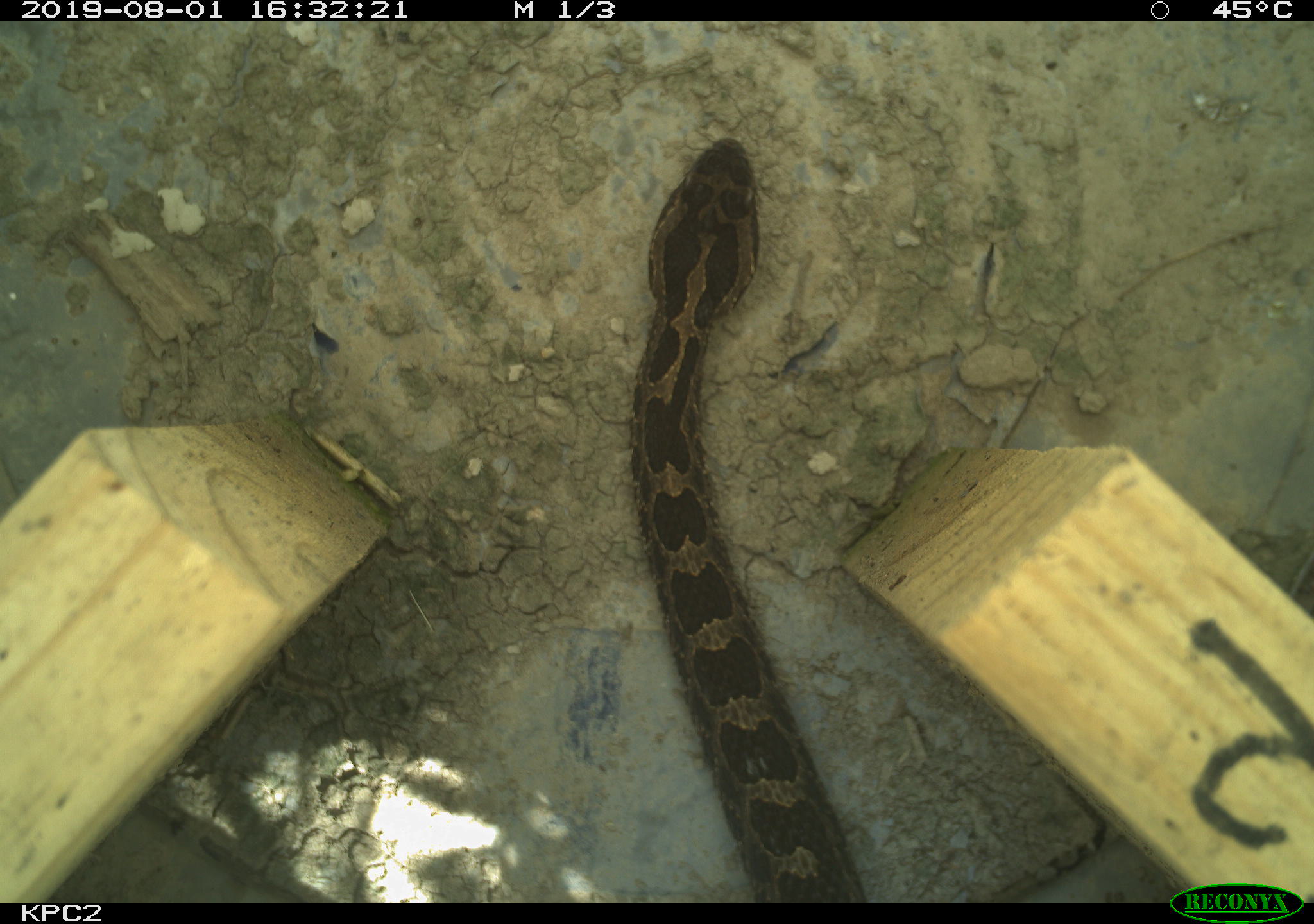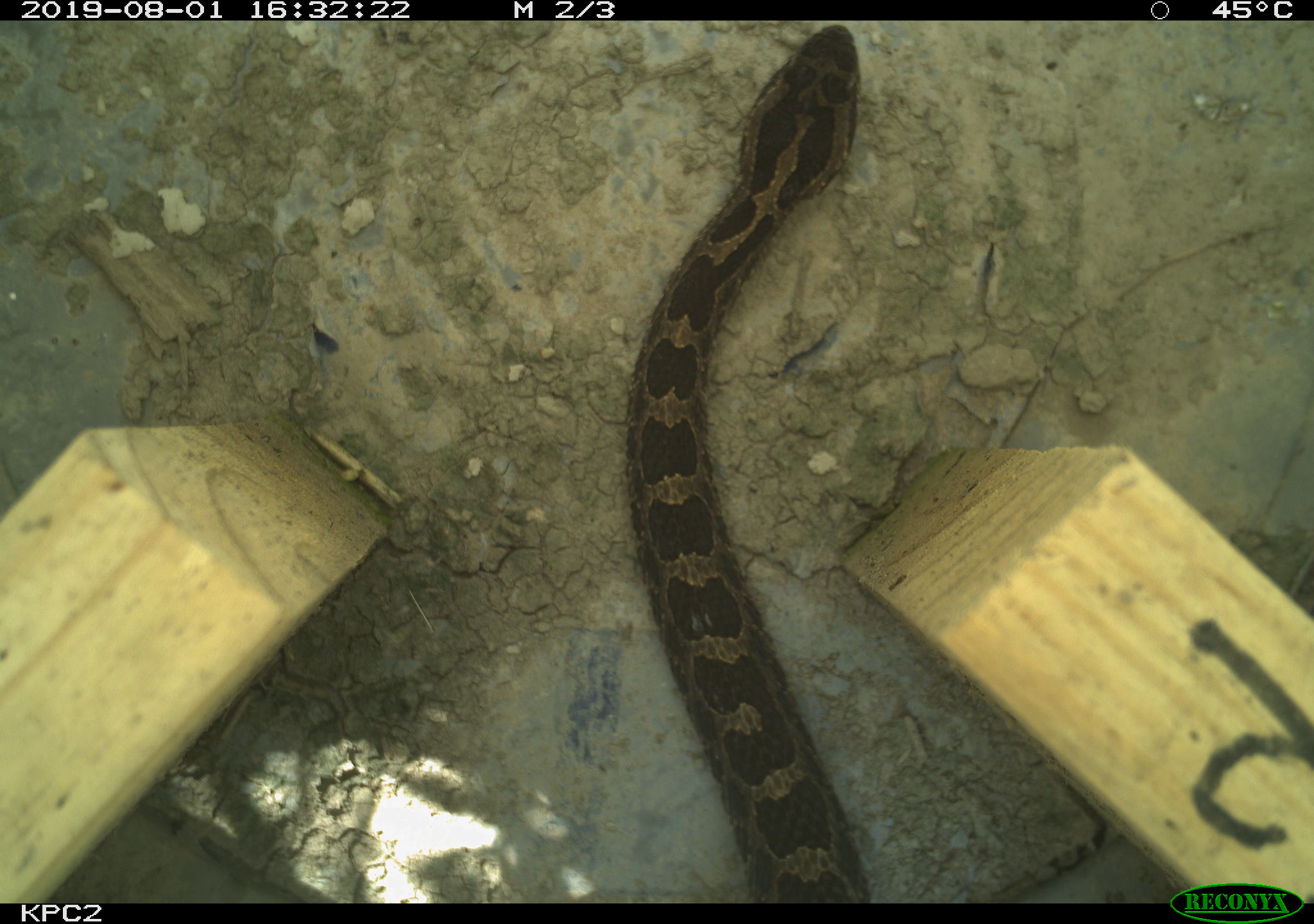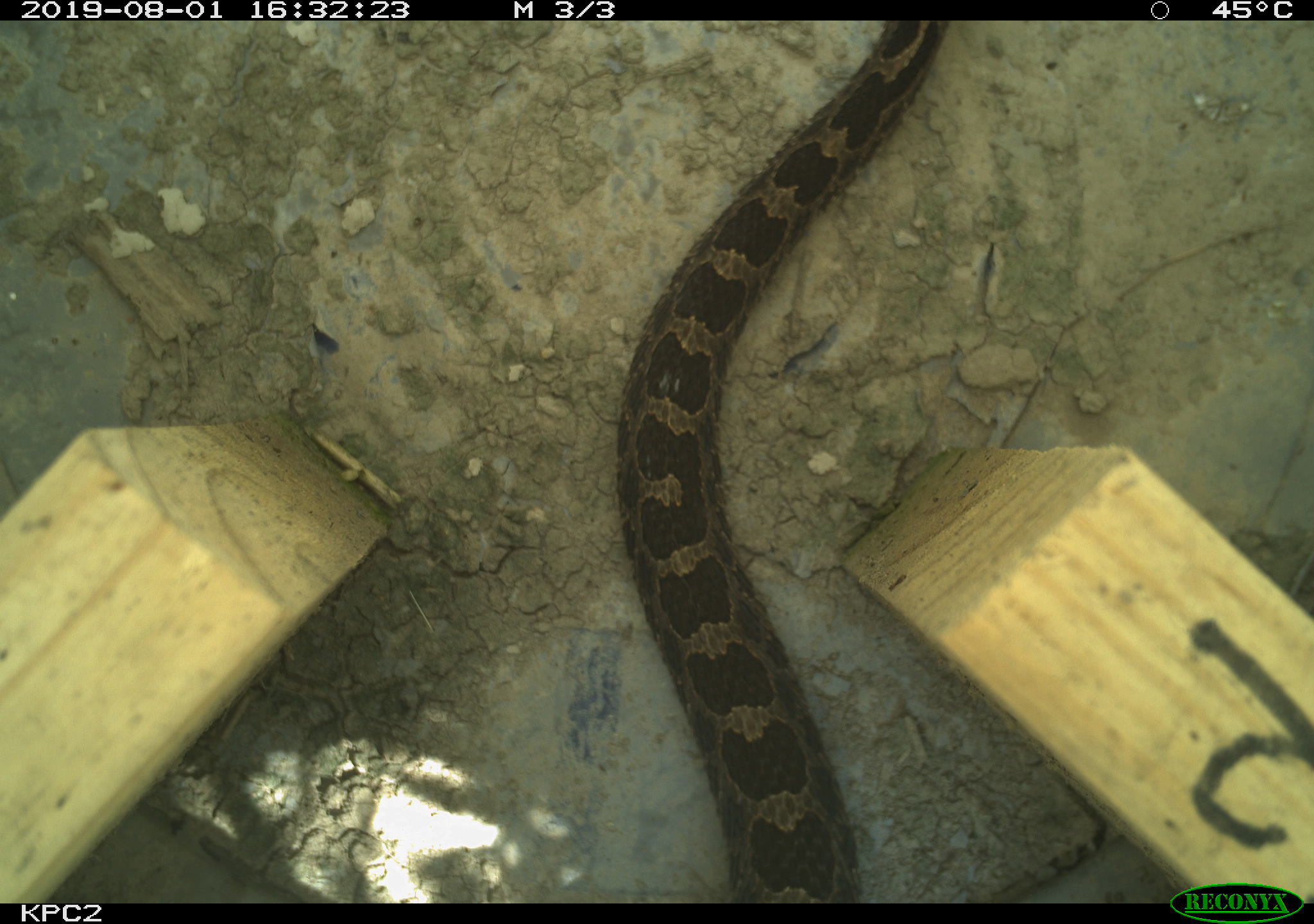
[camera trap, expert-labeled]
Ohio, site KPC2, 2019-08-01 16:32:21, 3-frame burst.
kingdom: Animalia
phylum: Chordata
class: Reptilia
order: Squamata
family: Viperidae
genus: Sistrurus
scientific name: Sistrurus catenatus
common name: eastern massasauga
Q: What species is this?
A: Eastern massasauga (Sistrurus catenatus).